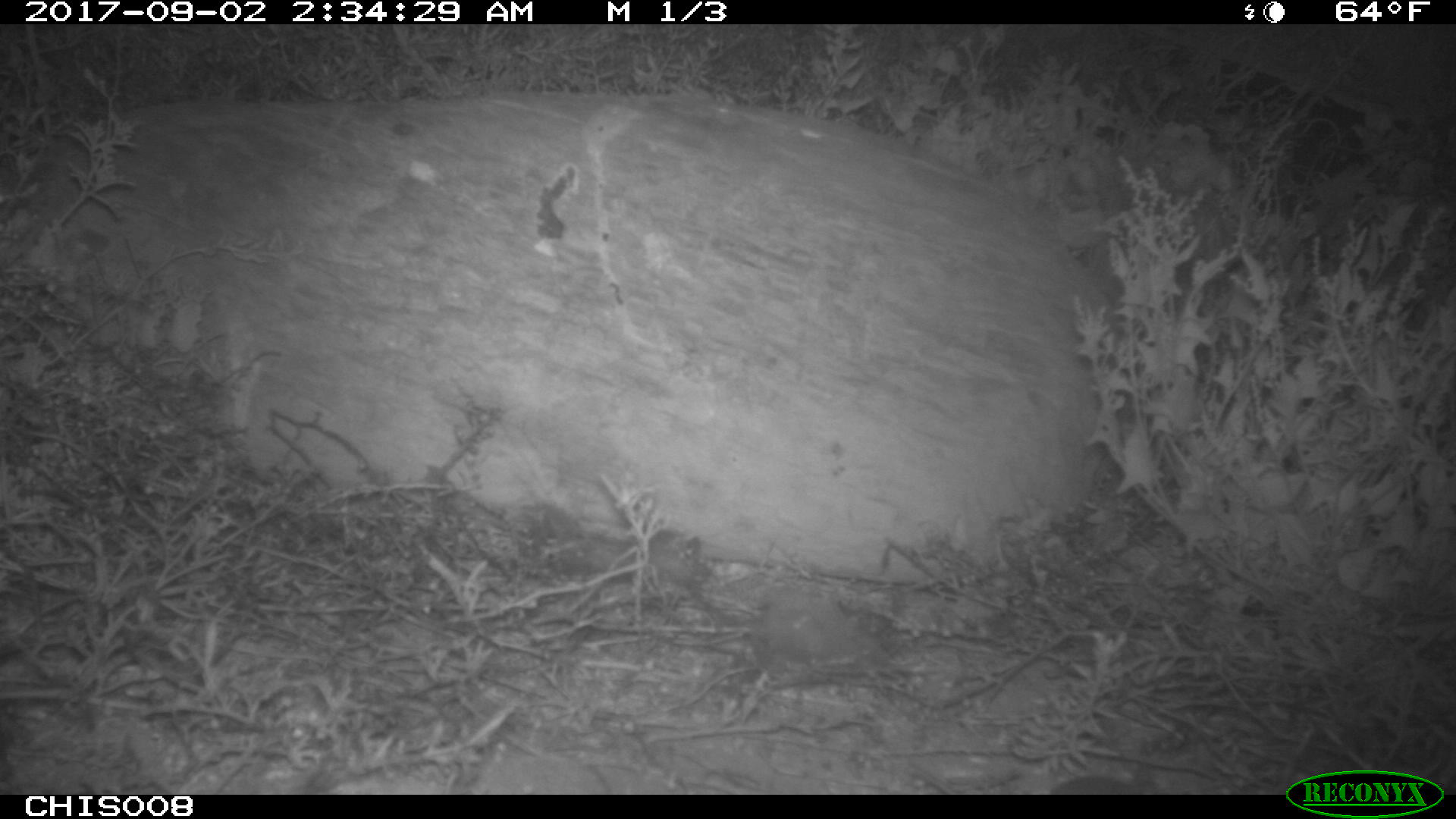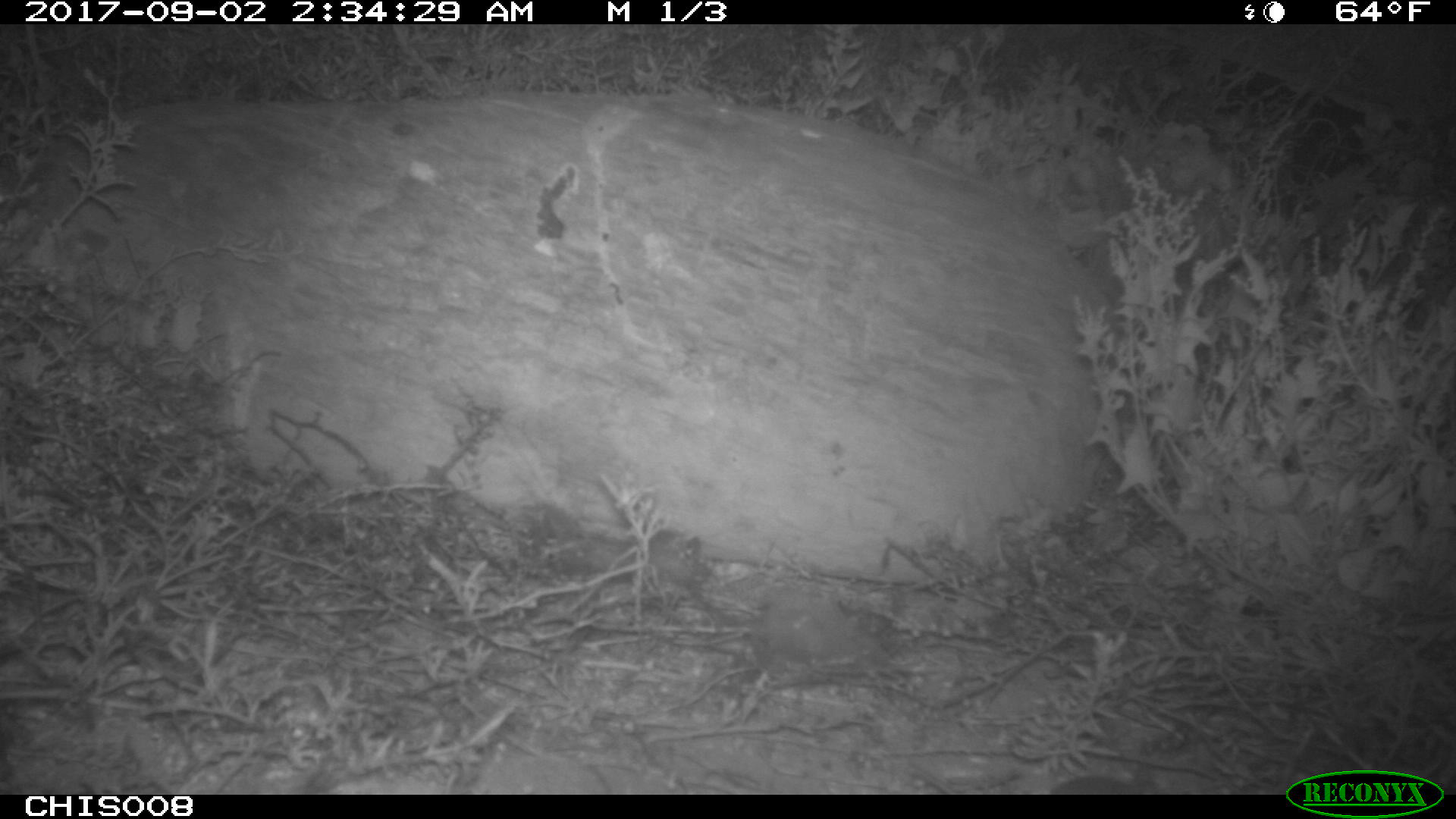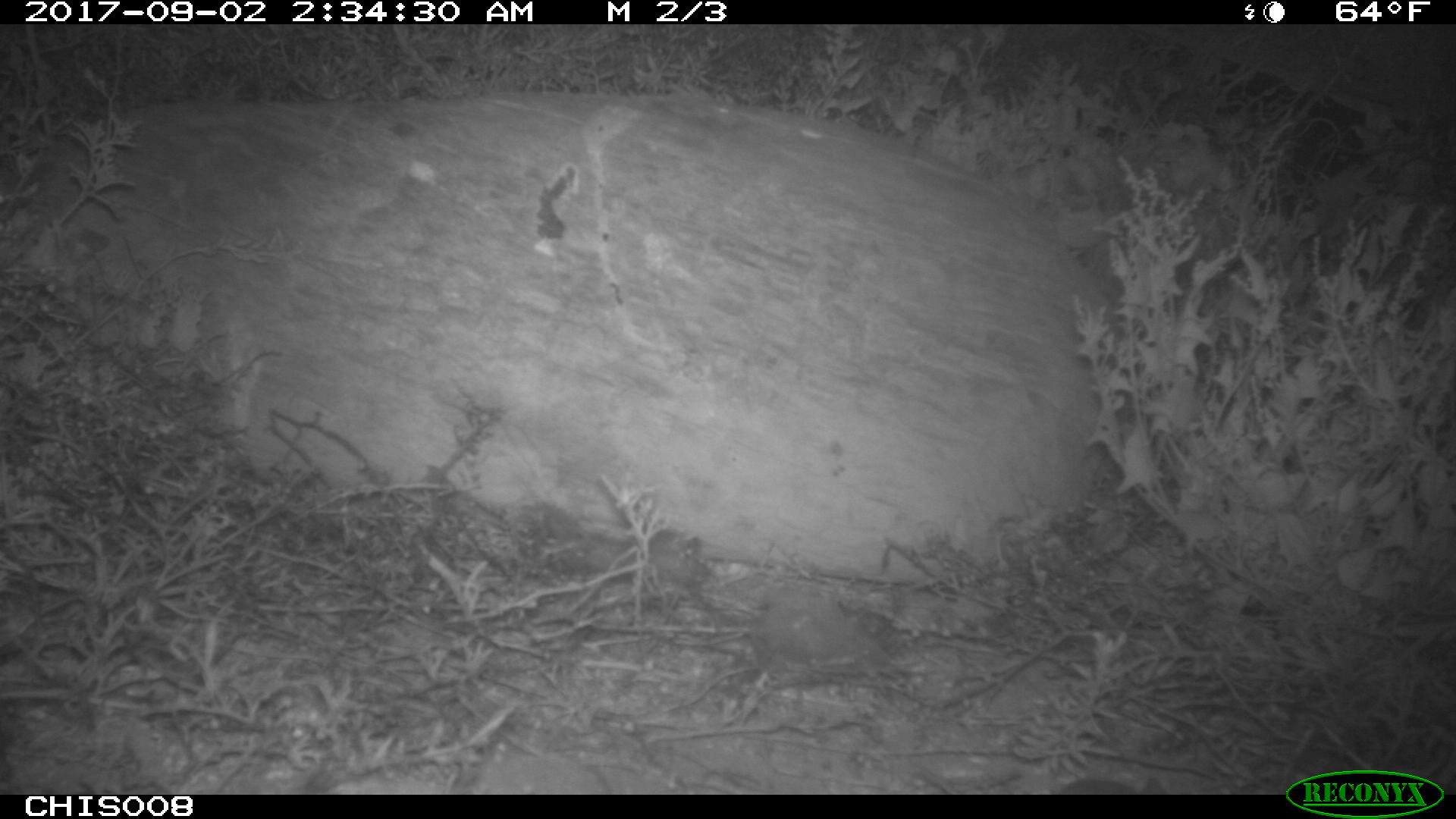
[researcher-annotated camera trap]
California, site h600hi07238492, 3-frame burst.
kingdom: Animalia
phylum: Chordata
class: Mammalia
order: Rodentia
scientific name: Rodentia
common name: rodent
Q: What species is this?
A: Rodent (Rodentia).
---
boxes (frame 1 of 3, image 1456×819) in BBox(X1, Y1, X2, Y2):
rodent: BBox(1050, 776, 1159, 794)